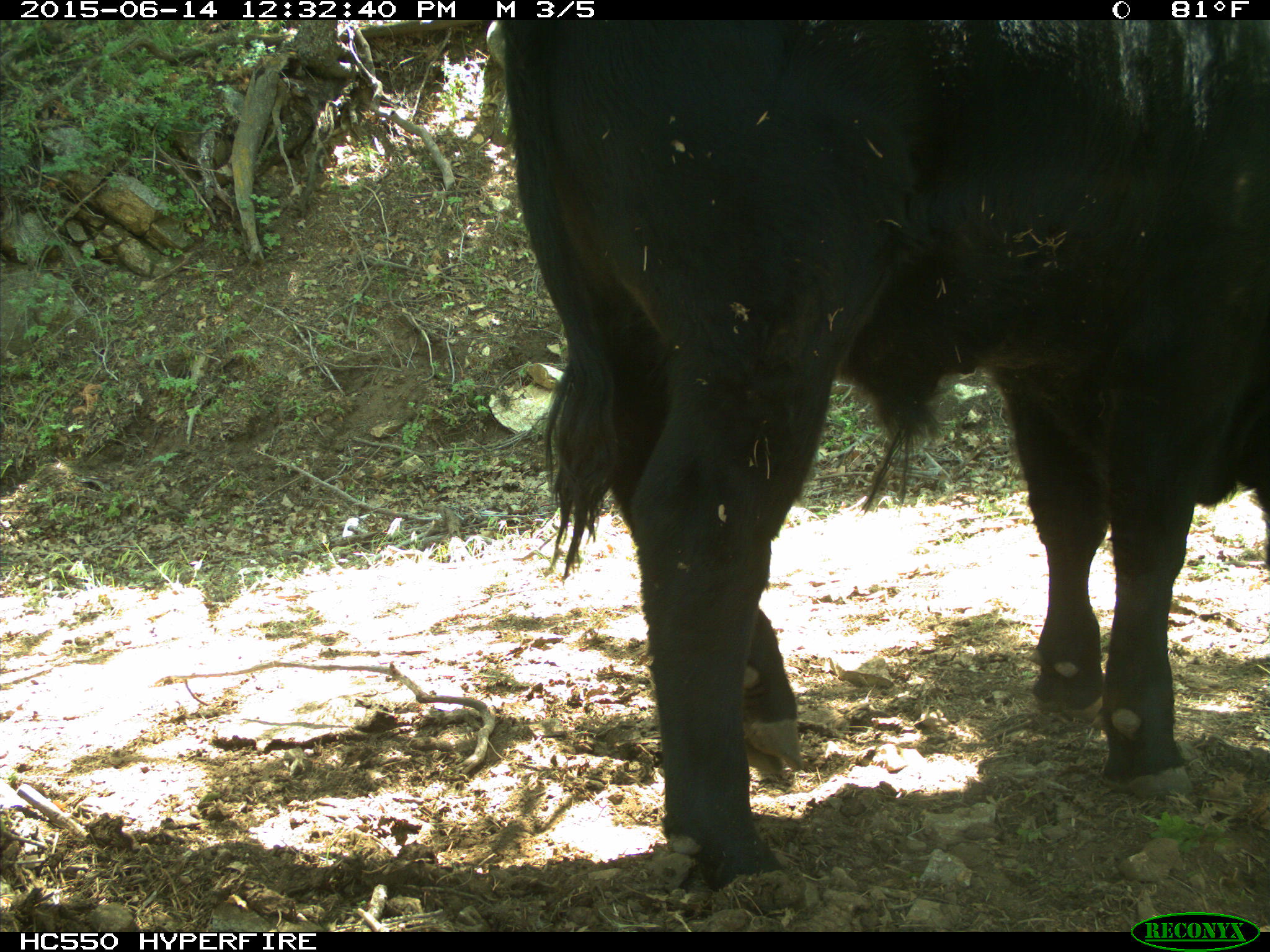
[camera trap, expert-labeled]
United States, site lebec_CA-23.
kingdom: Animalia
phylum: Chordata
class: Mammalia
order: Artiodactyla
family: Bovidae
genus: Bos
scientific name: Bos taurus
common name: domestic cow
Bos taurus (domestic cow).